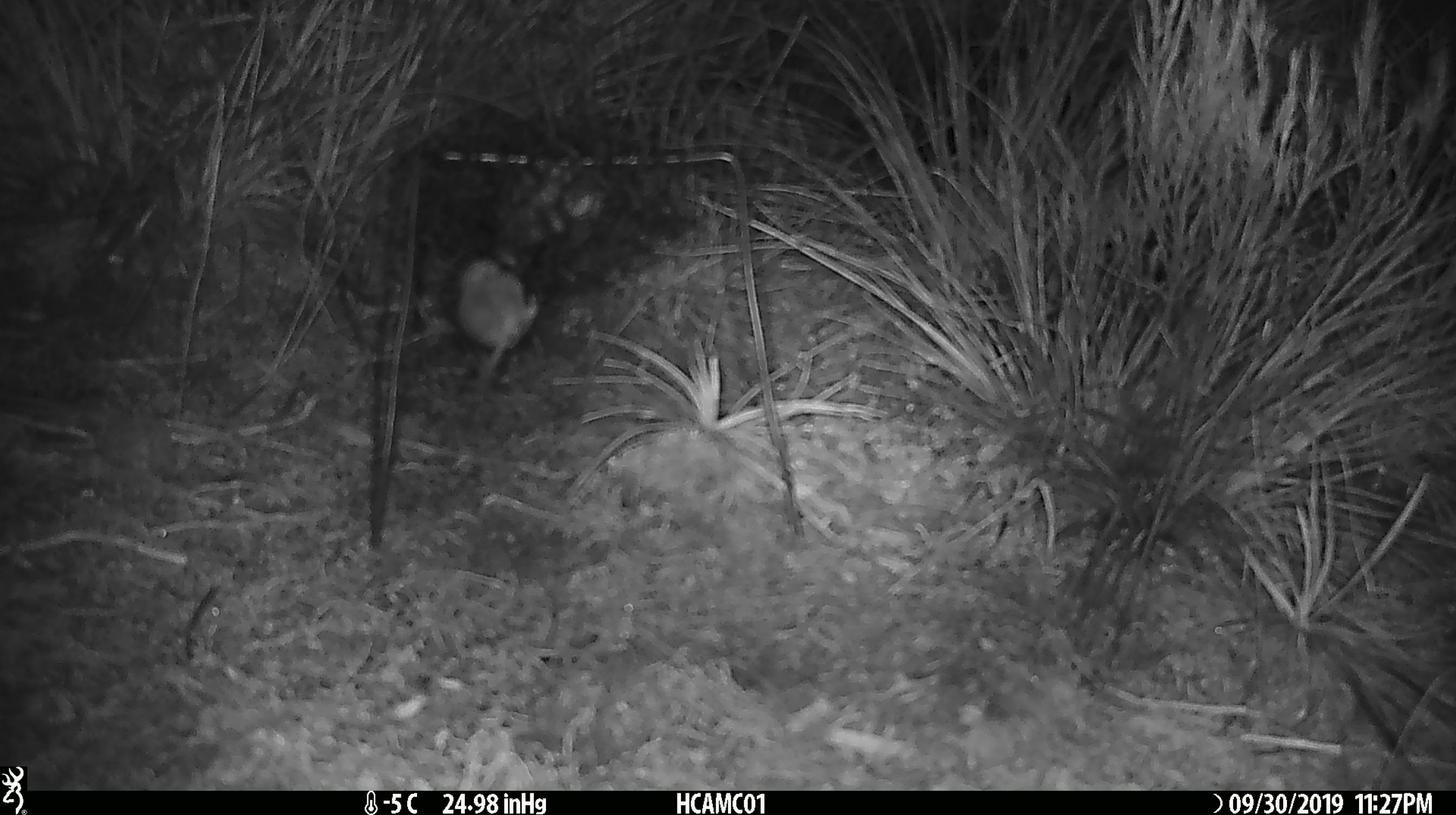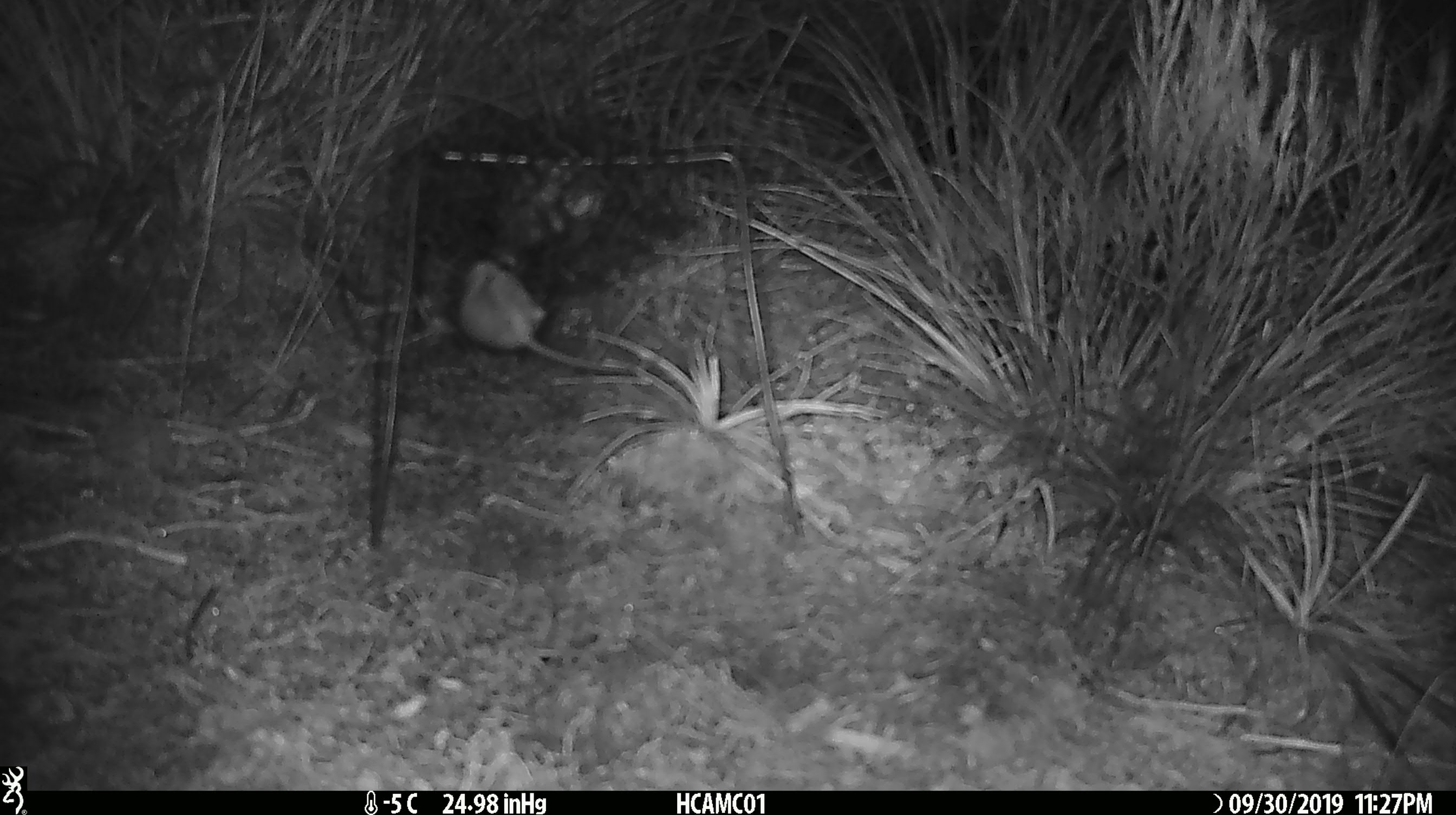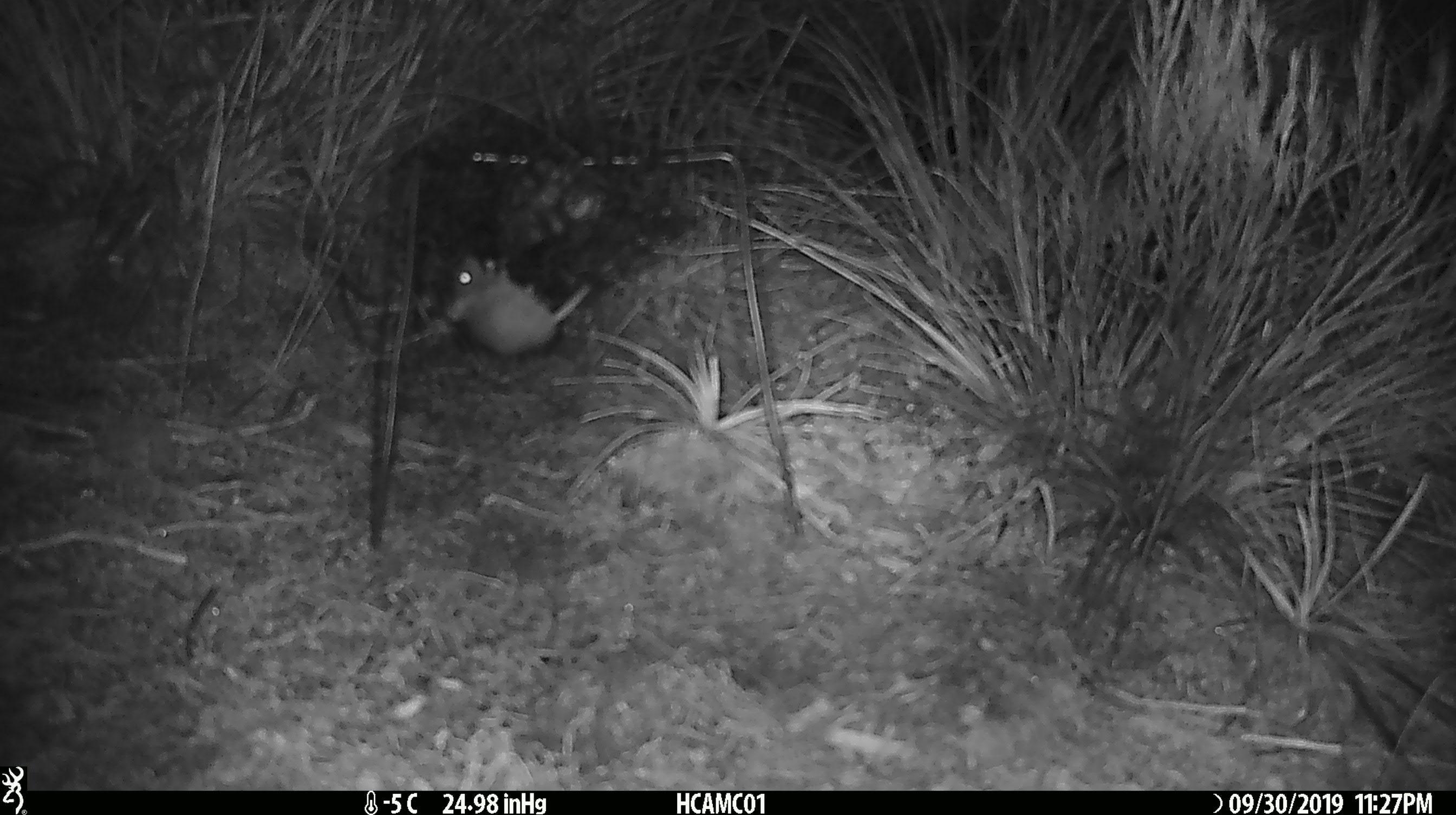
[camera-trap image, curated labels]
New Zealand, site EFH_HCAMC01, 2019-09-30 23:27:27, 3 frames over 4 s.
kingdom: Animalia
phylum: Chordata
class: Mammalia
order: Rodentia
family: Muridae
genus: Mus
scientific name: Mus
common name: mouse